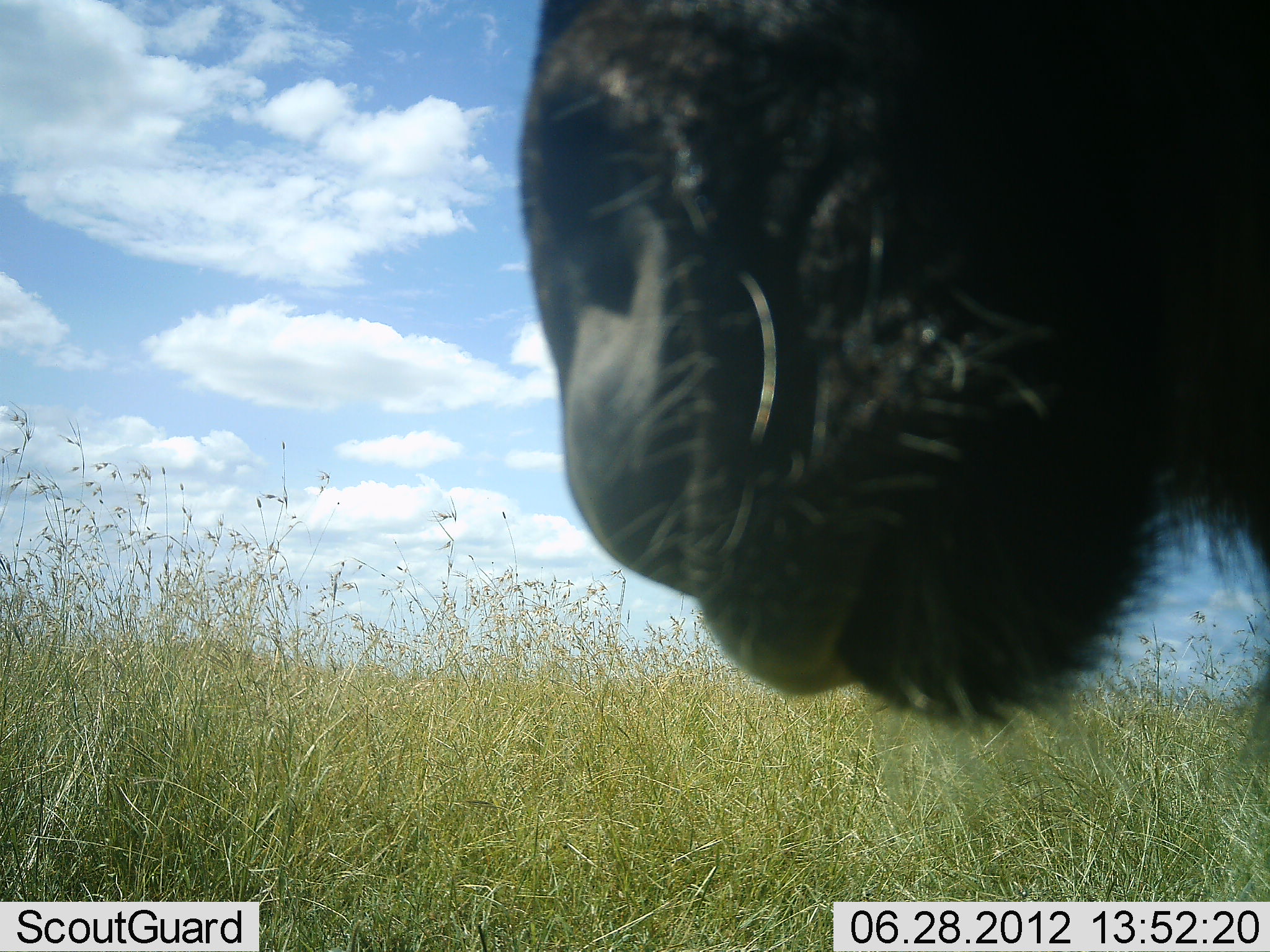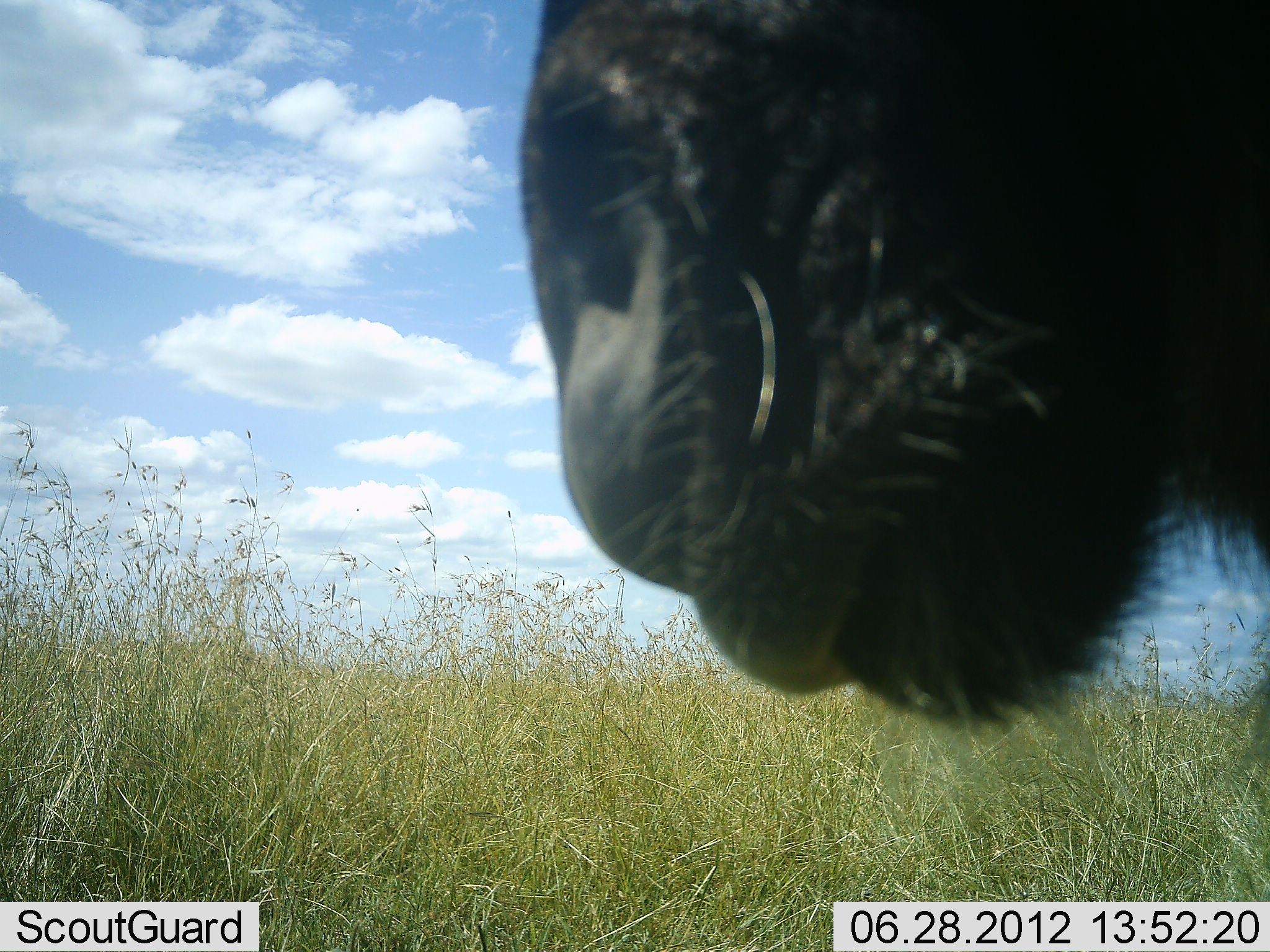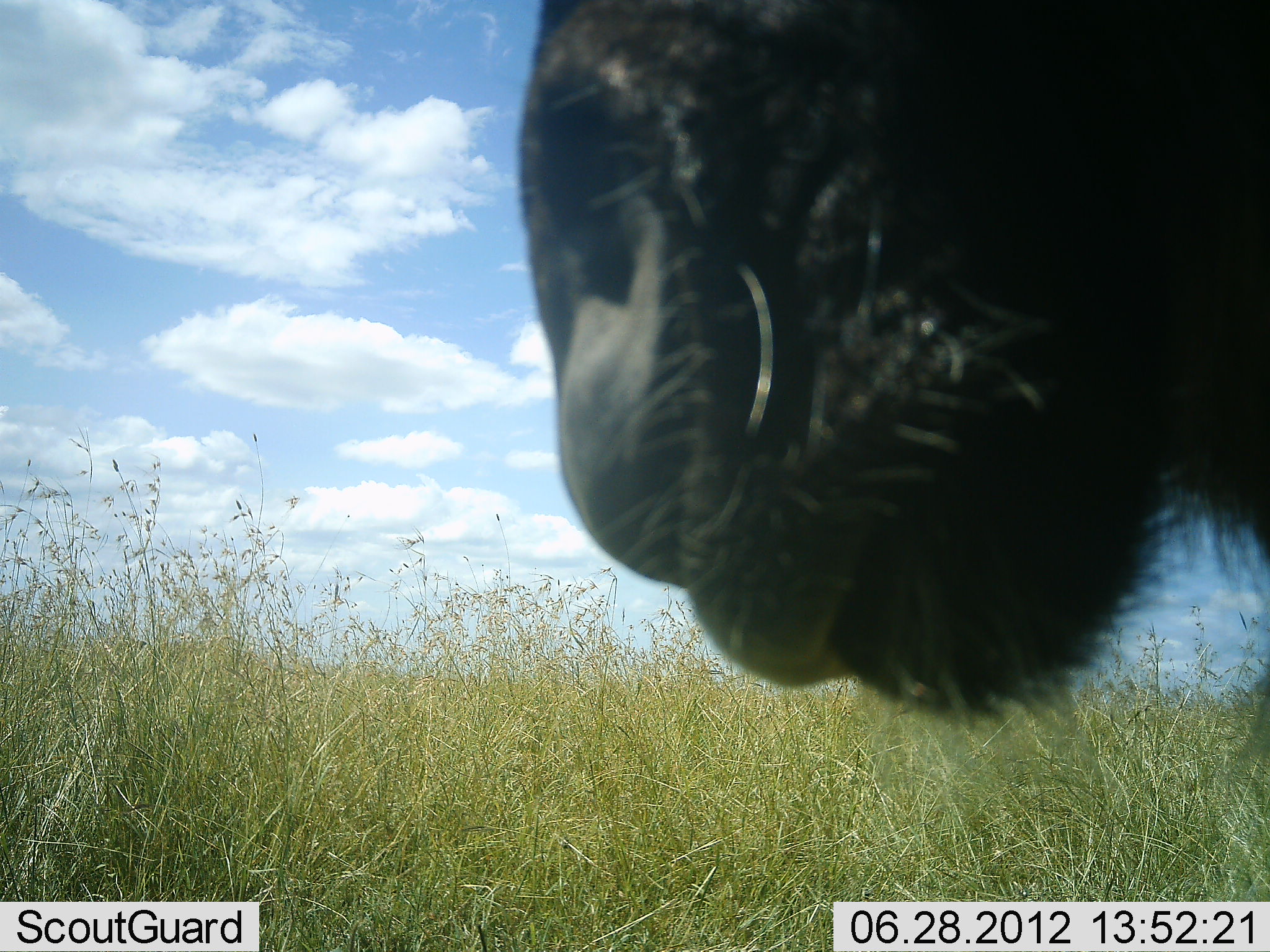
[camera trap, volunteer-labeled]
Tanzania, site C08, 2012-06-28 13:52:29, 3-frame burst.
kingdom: Animalia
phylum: Chordata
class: Mammalia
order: Artiodactyla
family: Bovidae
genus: Connochaetes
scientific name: Connochaetes taurinus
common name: blue wildebeest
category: wildebeest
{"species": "wildebeest (blue wildebeest) (Connochaetes taurinus)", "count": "1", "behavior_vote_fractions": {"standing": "80%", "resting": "10%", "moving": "0%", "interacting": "10%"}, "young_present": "0%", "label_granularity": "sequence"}